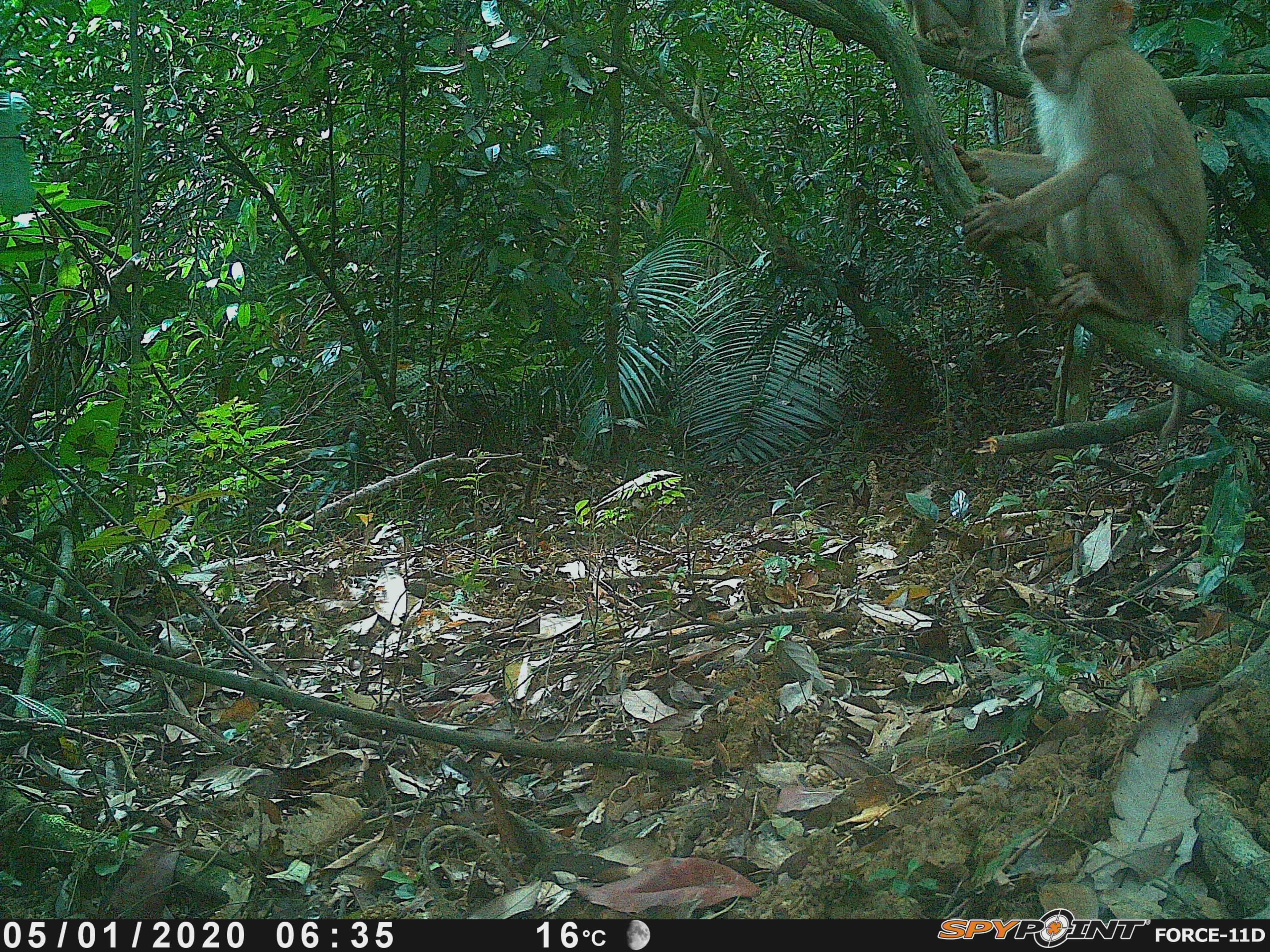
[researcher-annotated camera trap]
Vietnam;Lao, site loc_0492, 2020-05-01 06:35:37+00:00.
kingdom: Animalia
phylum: Chordata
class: Mammalia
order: Primates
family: Cercopithecidae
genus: Macaca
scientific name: Macaca nemestrina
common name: pig-tailed macaque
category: pig tailed macaque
Pig tailed macaque (pig-tailed macaque) (Macaca nemestrina). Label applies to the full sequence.